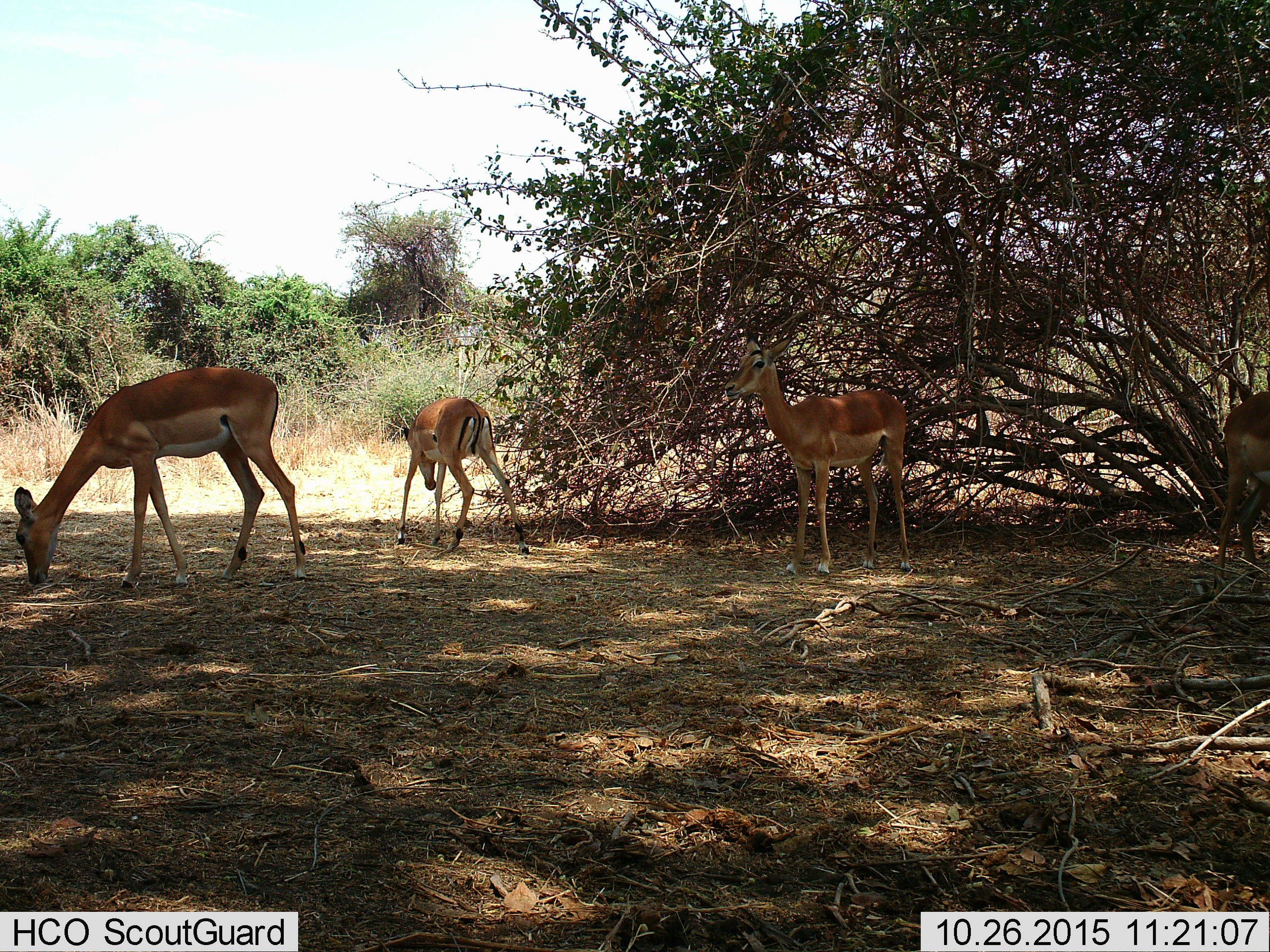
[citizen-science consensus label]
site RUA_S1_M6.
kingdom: Animalia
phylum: Chordata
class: Mammalia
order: Artiodactyla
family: Bovidae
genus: Aepyceros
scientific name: Aepyceros melampus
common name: impala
Impala (Aepyceros melampus), count 4. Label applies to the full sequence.